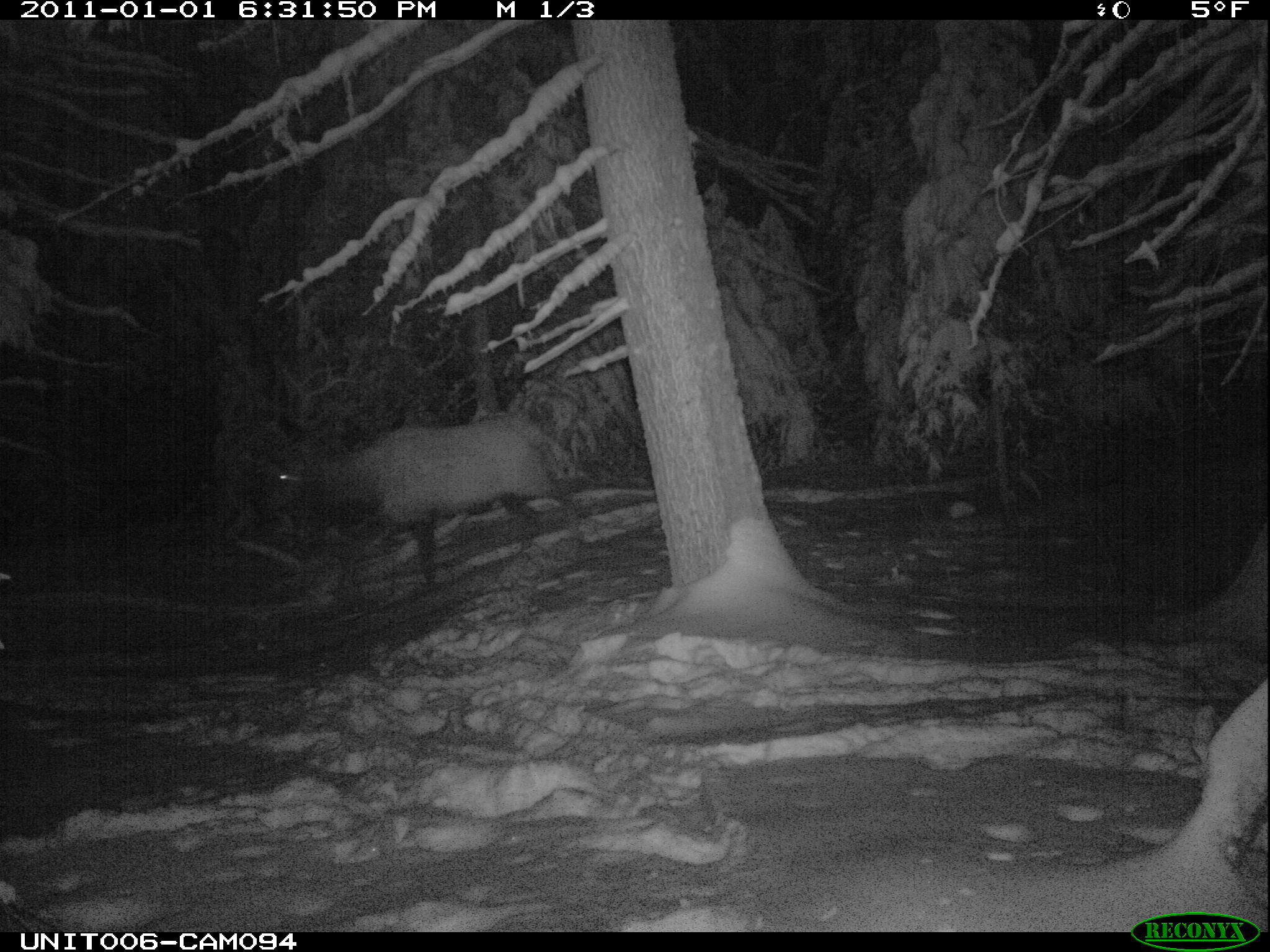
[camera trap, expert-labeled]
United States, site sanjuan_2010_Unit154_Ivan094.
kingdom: Animalia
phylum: Chordata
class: Mammalia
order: Artiodactyla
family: Cervidae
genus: Cervus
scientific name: Cervus elaphus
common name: red deer